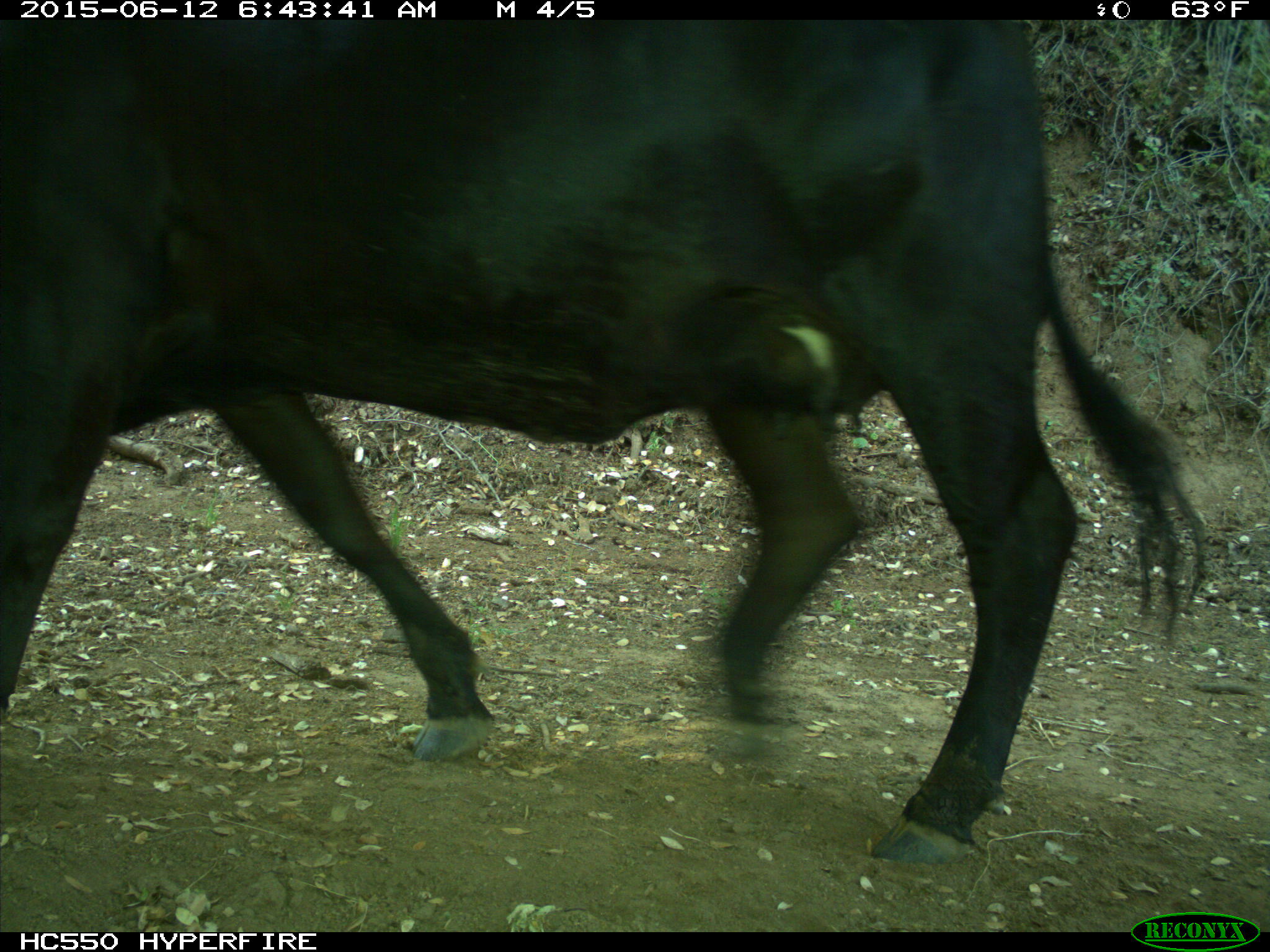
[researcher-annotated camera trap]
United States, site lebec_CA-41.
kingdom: Animalia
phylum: Chordata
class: Mammalia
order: Artiodactyla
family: Bovidae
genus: Bos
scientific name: Bos taurus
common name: domestic cow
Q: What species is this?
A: Bos taurus (domestic cow).